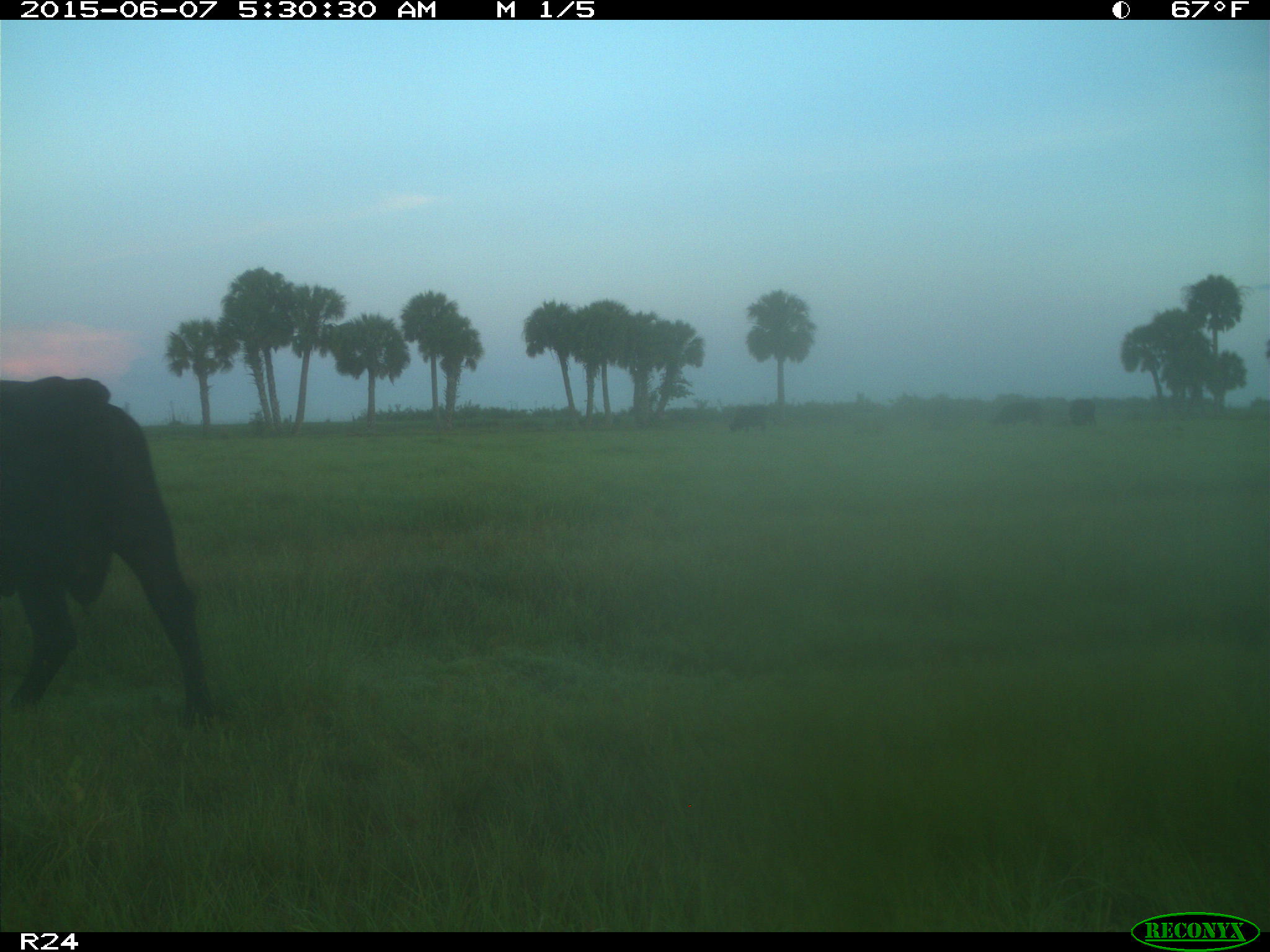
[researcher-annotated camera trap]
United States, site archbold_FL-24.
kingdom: Animalia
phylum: Chordata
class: Mammalia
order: Artiodactyla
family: Bovidae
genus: Bos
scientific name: Bos taurus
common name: domestic cow